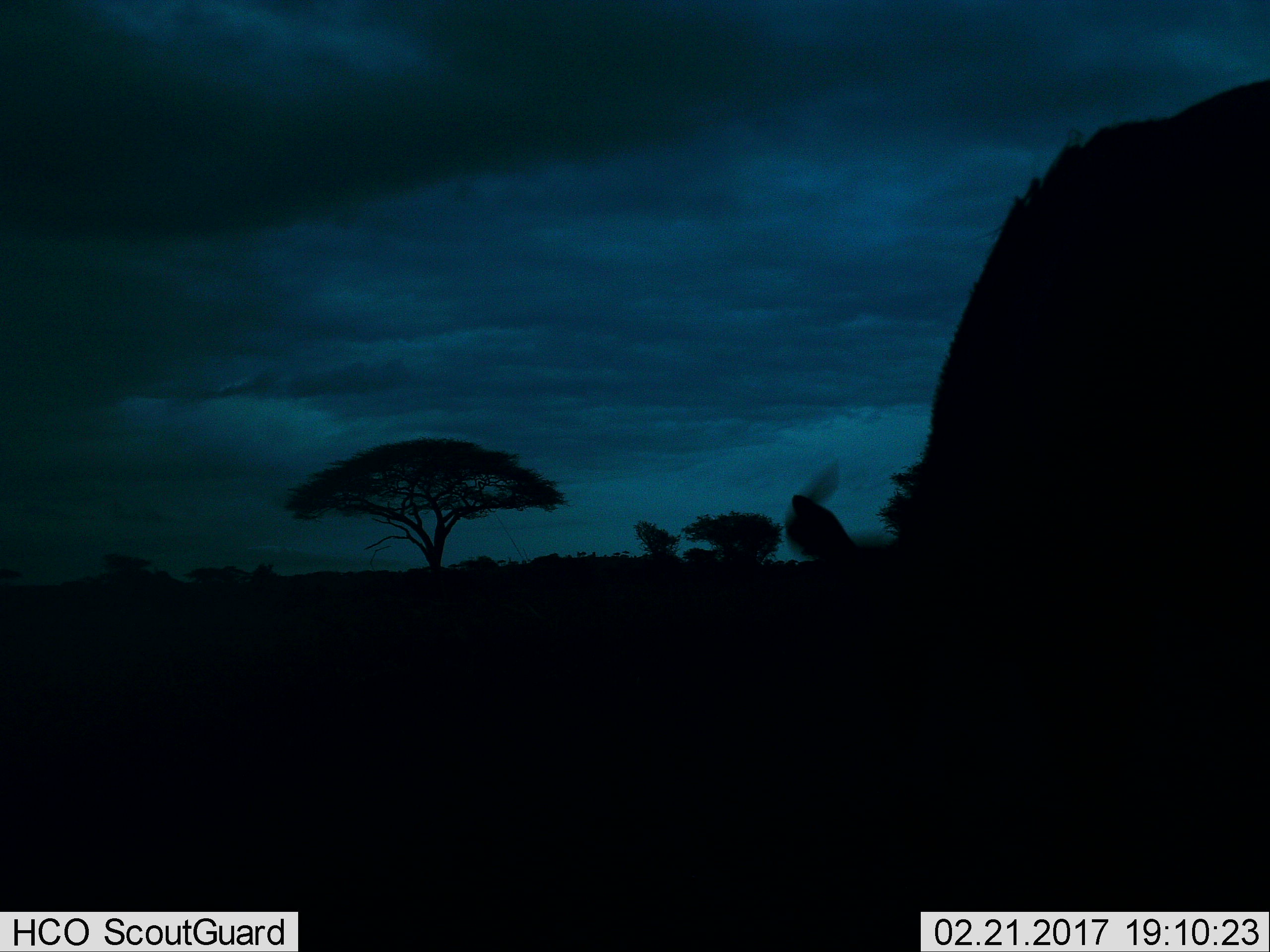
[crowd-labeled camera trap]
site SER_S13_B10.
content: unidentified animal